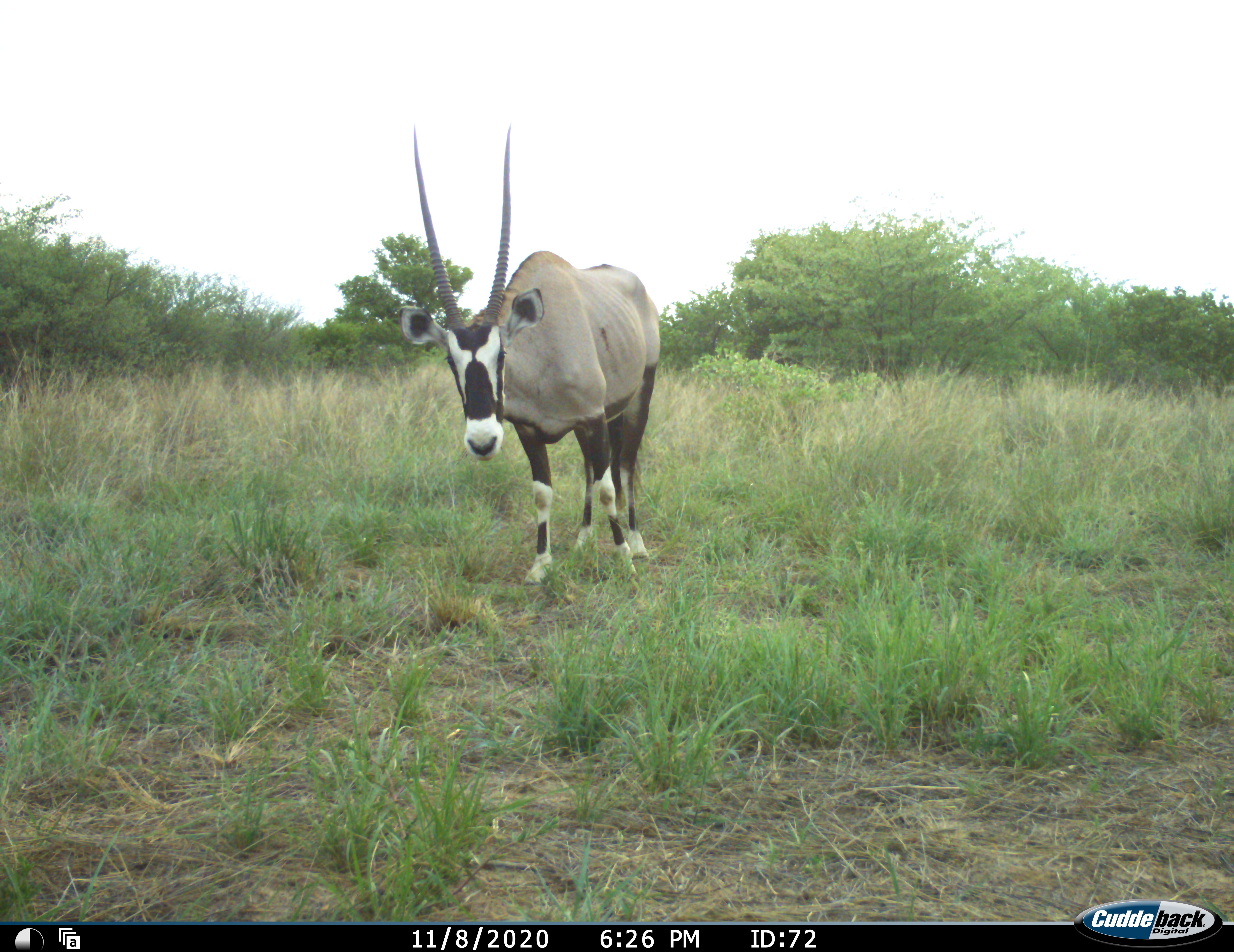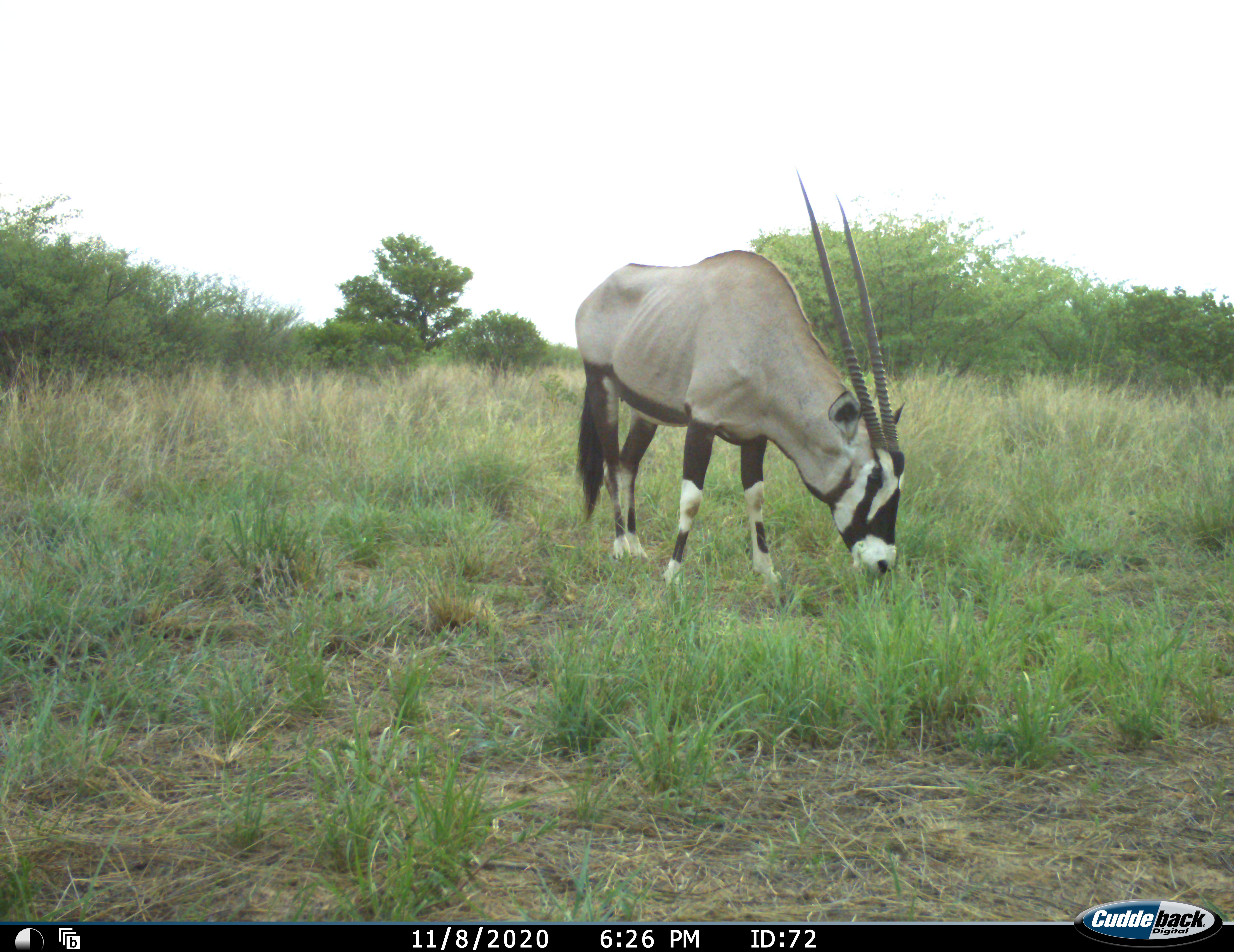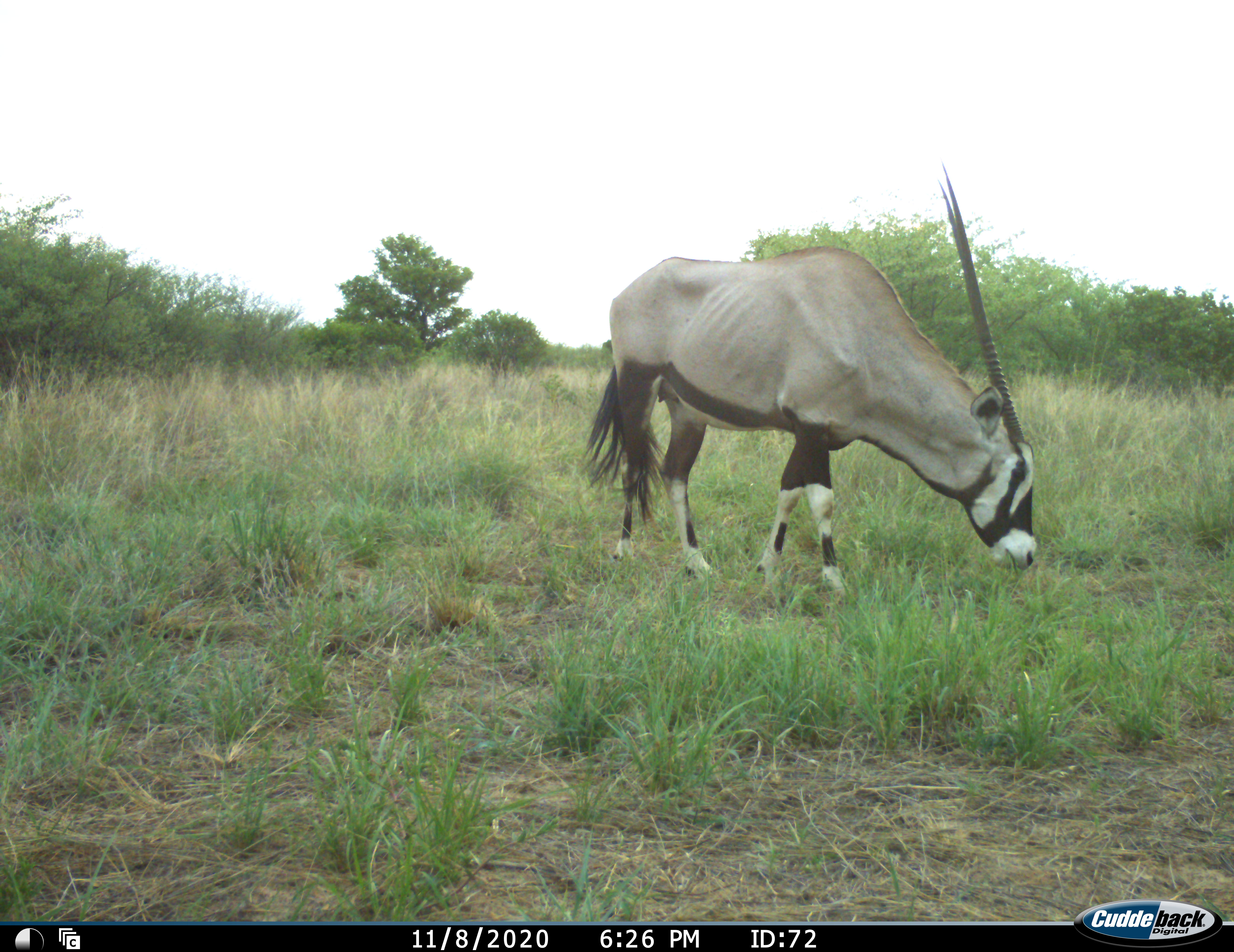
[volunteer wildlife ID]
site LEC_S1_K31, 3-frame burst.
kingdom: Animalia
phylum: Chordata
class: Mammalia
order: Artiodactyla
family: Bovidae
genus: Oryx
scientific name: Oryx gazella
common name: gemsbok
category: oryx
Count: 1.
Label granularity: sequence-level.